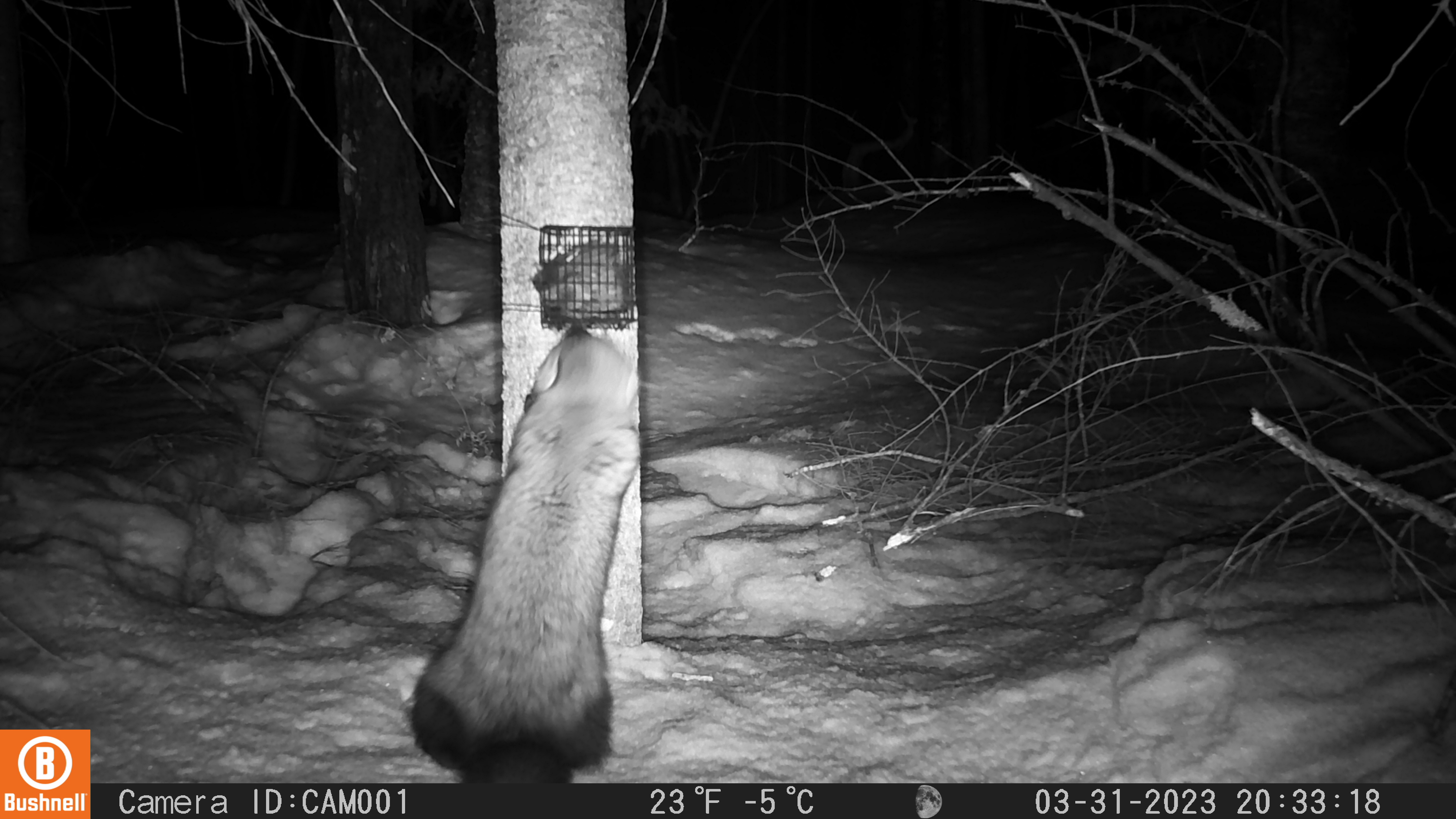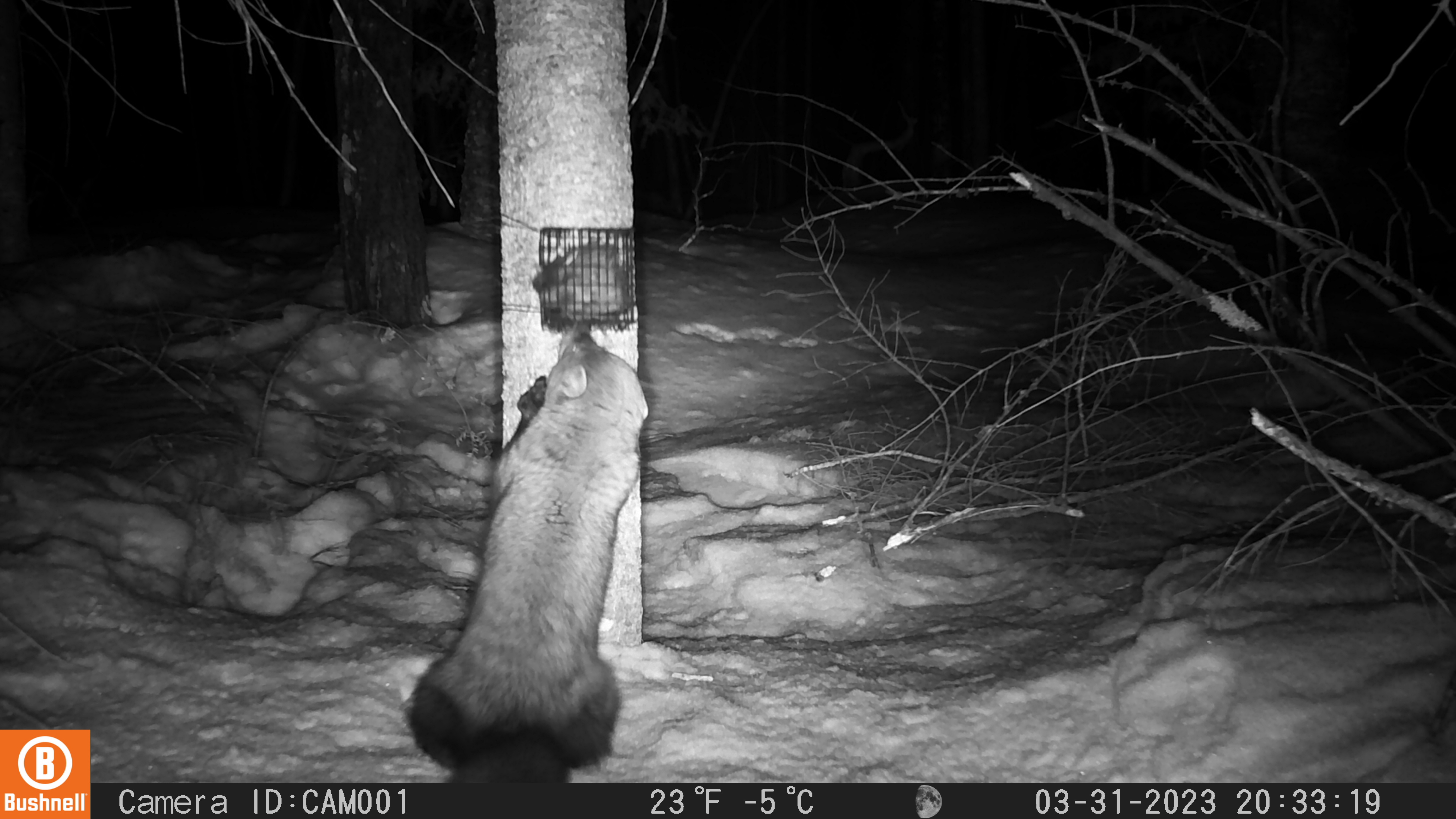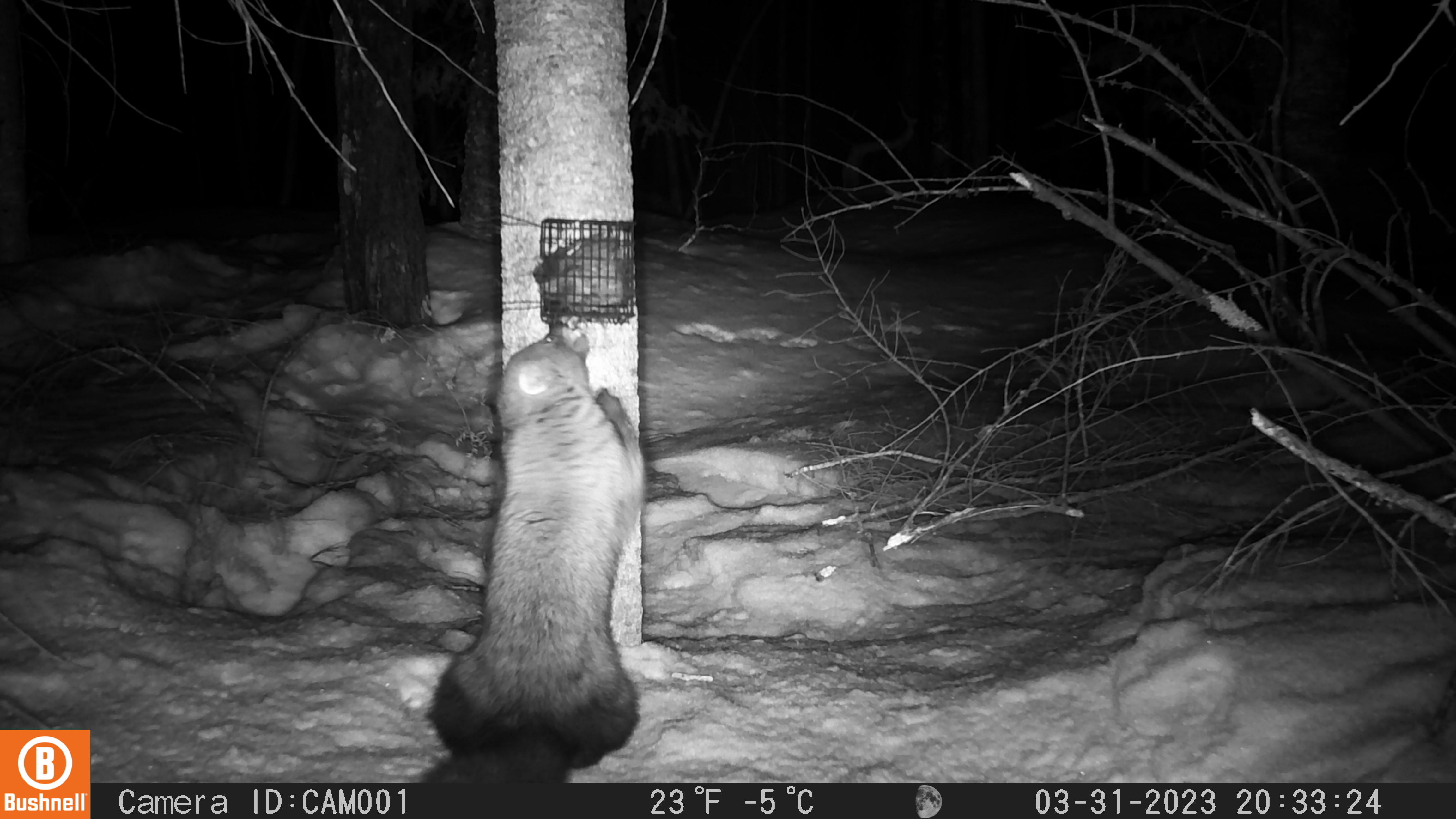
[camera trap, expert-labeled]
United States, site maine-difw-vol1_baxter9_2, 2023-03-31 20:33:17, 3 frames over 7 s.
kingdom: Animalia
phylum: Chordata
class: Mammalia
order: Carnivora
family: Mustelidae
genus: Pekania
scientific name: Pekania pennanti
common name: fisher